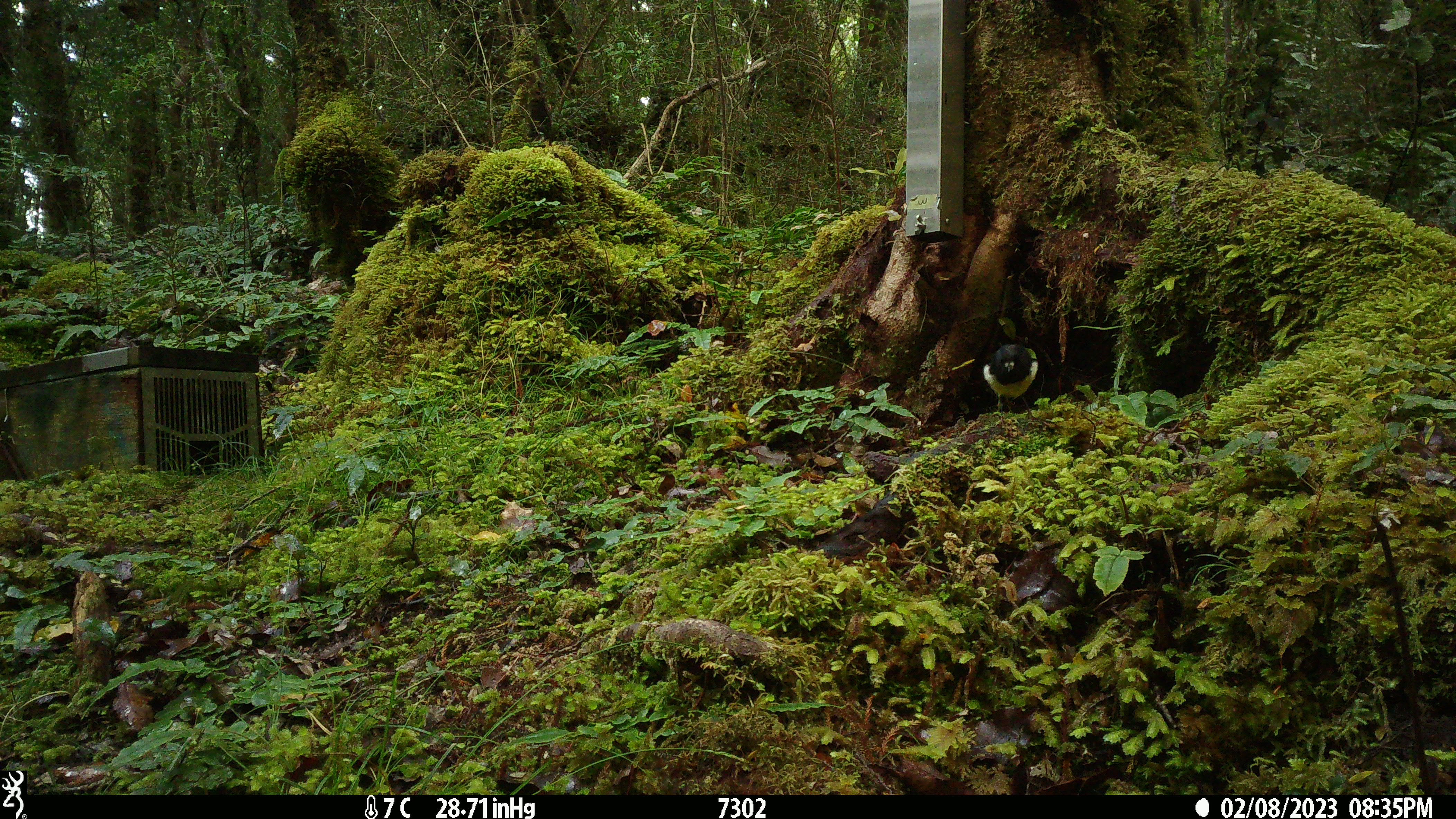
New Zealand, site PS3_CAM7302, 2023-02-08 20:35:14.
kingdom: Animalia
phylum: Chordata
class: Aves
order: Passeriformes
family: Petroicidae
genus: Petroica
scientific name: Petroica macrocephala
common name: tomtit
Tomtit (Petroica macrocephala).